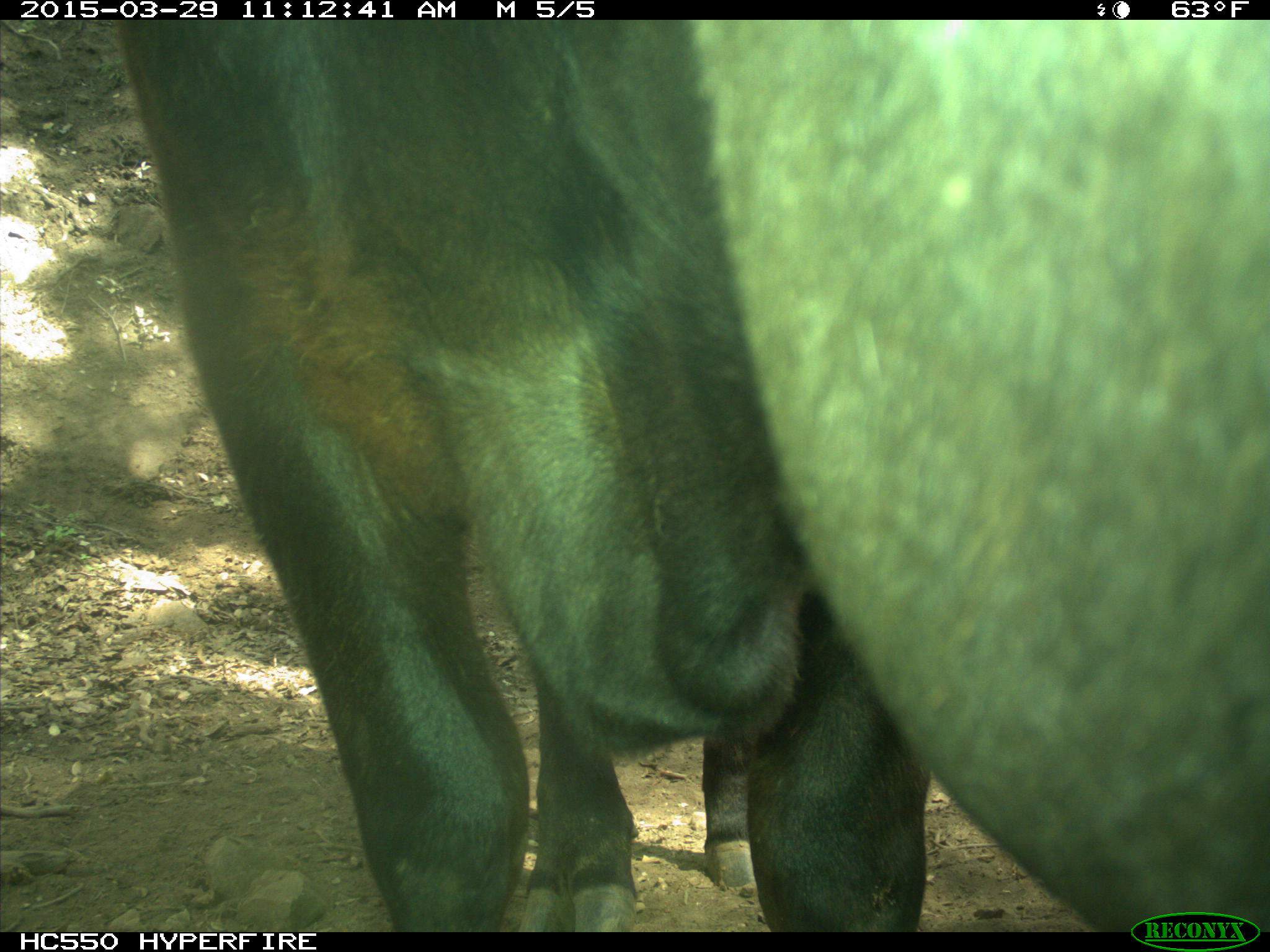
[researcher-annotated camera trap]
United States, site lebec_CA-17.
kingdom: Animalia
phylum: Chordata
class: Mammalia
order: Artiodactyla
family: Bovidae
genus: Bos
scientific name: Bos taurus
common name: domestic cow